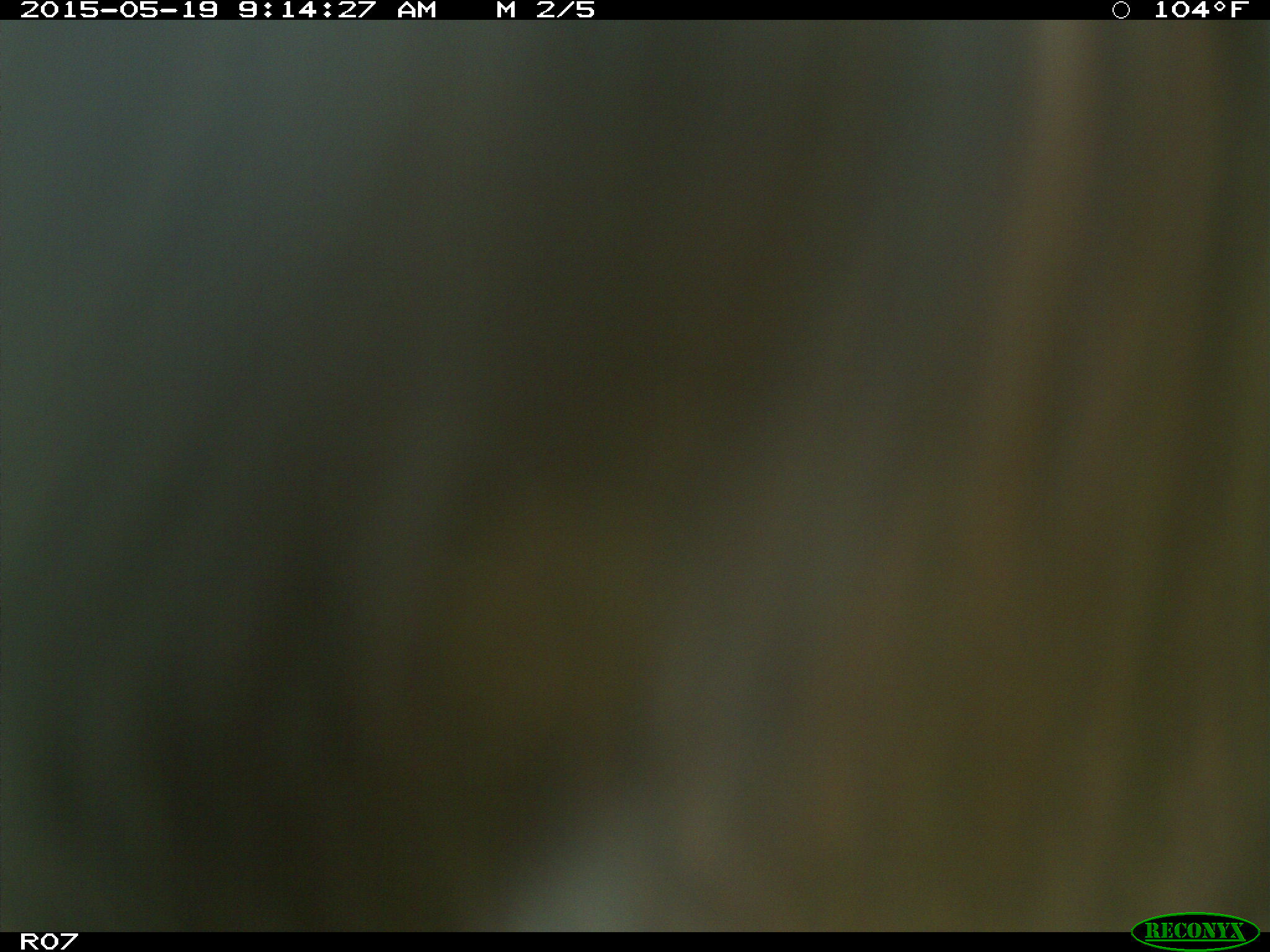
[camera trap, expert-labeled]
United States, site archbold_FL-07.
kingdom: Animalia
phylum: Chordata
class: Mammalia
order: Artiodactyla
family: Bovidae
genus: Bos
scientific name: Bos taurus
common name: domestic cow